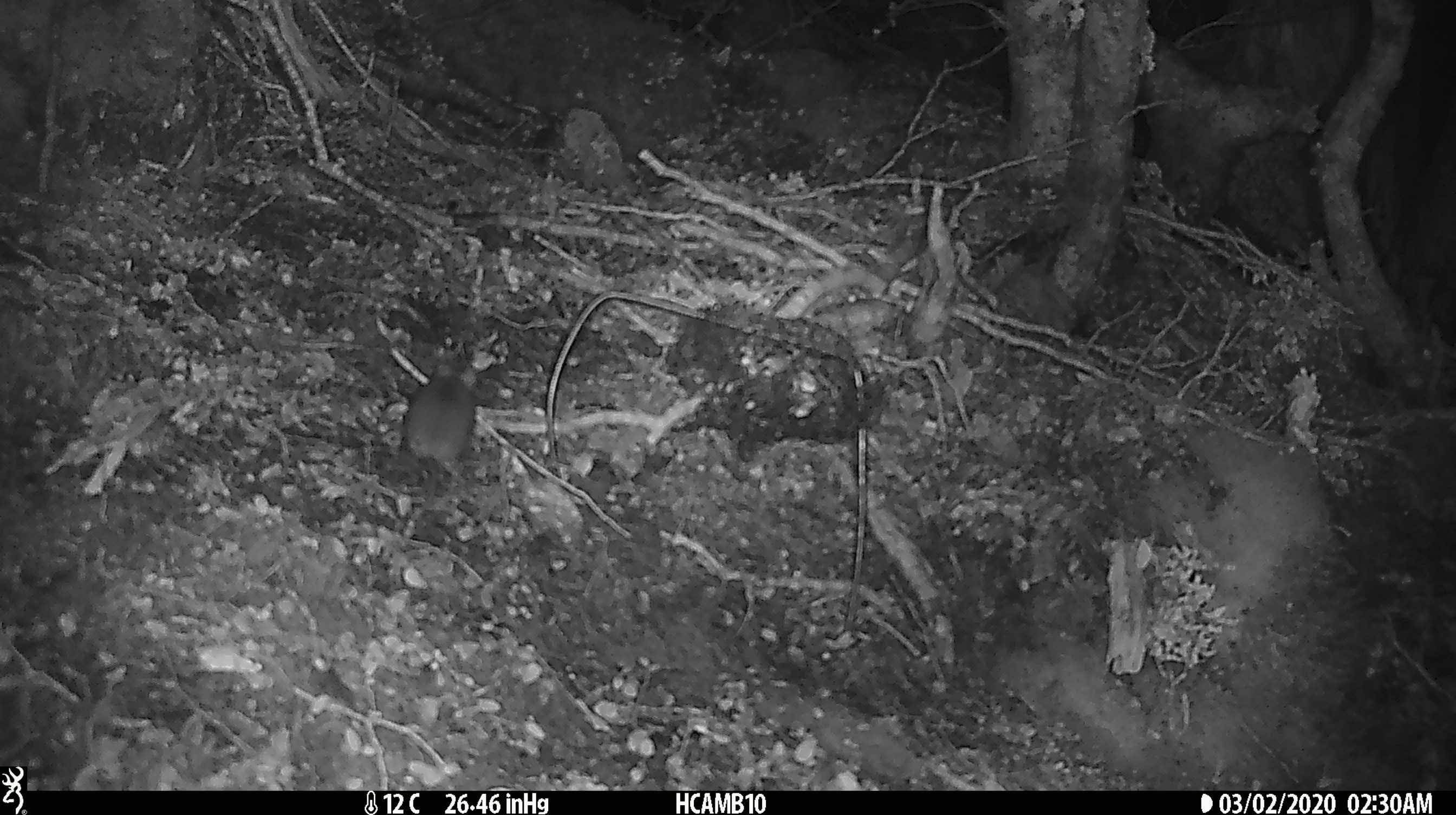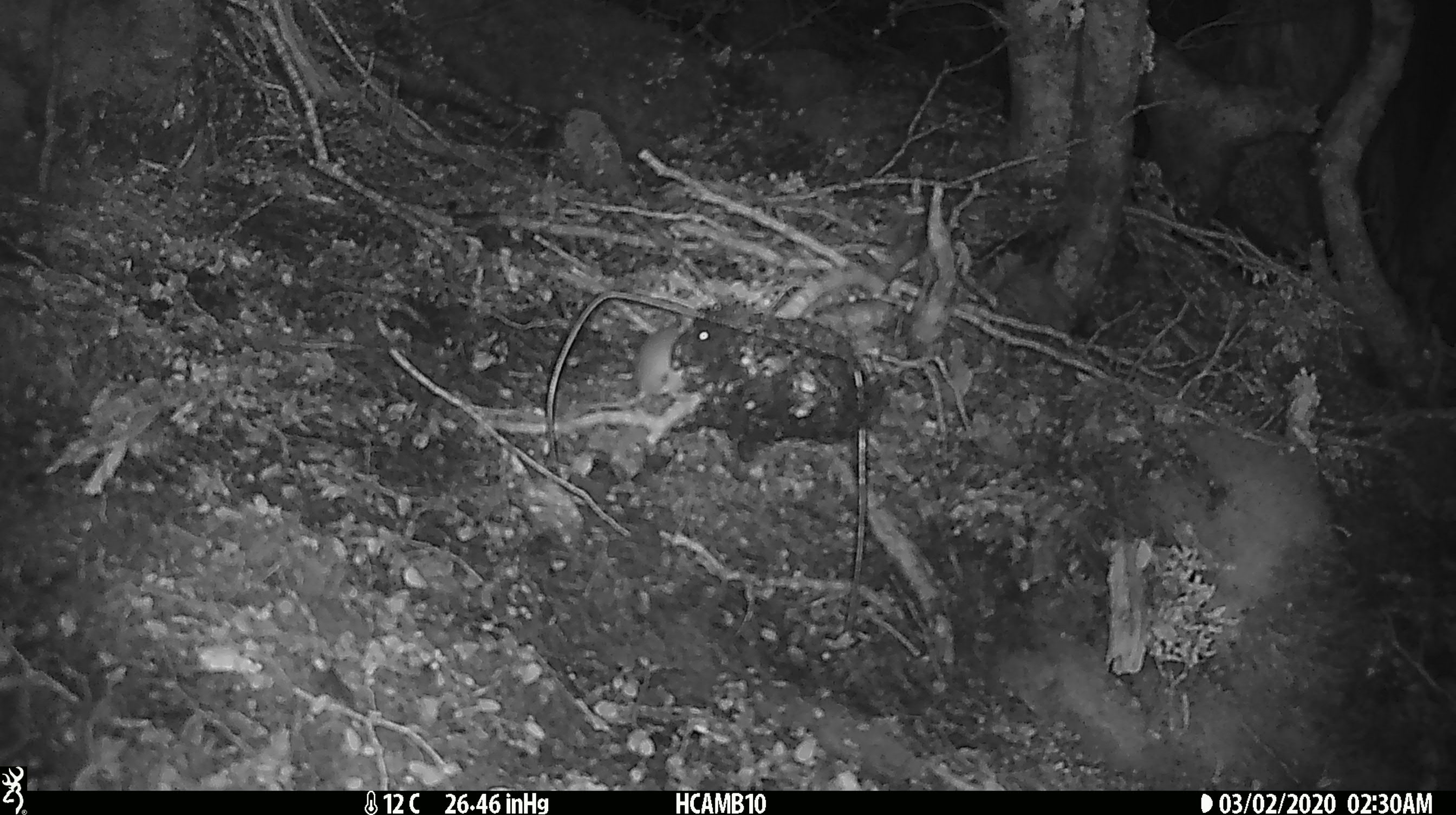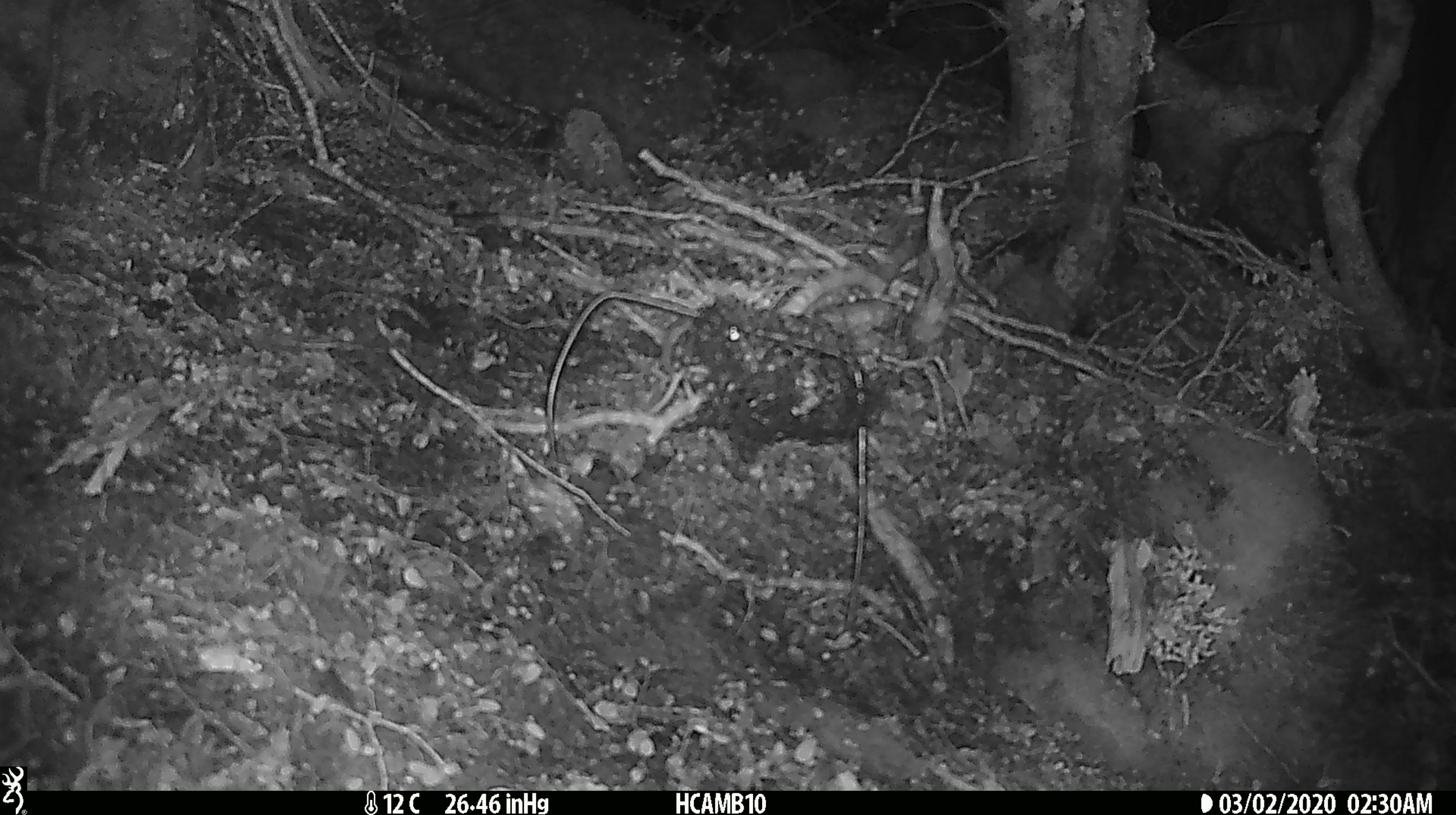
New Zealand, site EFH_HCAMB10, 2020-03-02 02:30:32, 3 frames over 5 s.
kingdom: Animalia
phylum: Chordata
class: Mammalia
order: Rodentia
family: Muridae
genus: Mus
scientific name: Mus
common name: mouse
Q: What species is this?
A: Mouse (Mus).